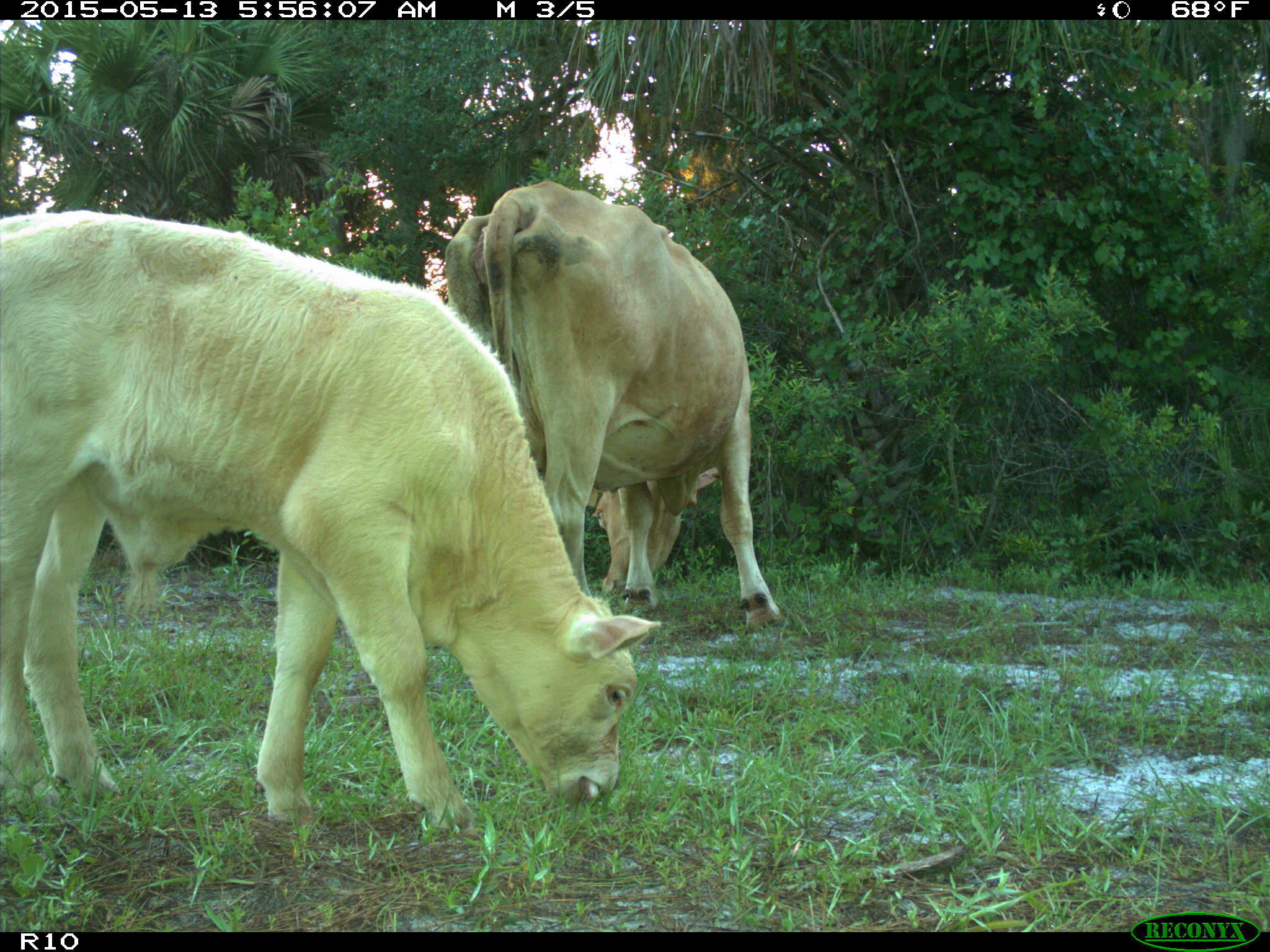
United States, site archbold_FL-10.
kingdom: Animalia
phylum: Chordata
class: Mammalia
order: Artiodactyla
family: Bovidae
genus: Bos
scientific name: Bos taurus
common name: domestic cow